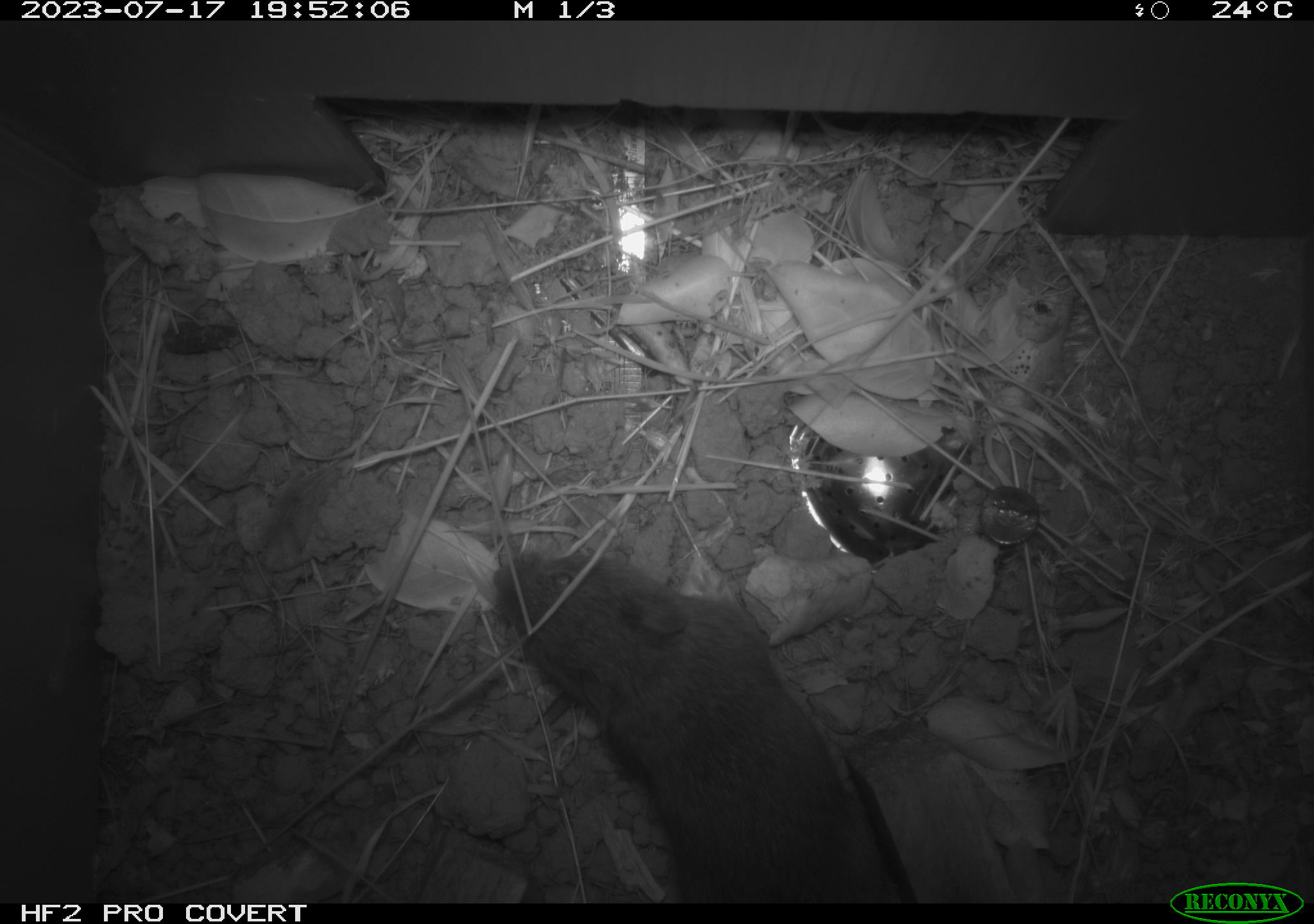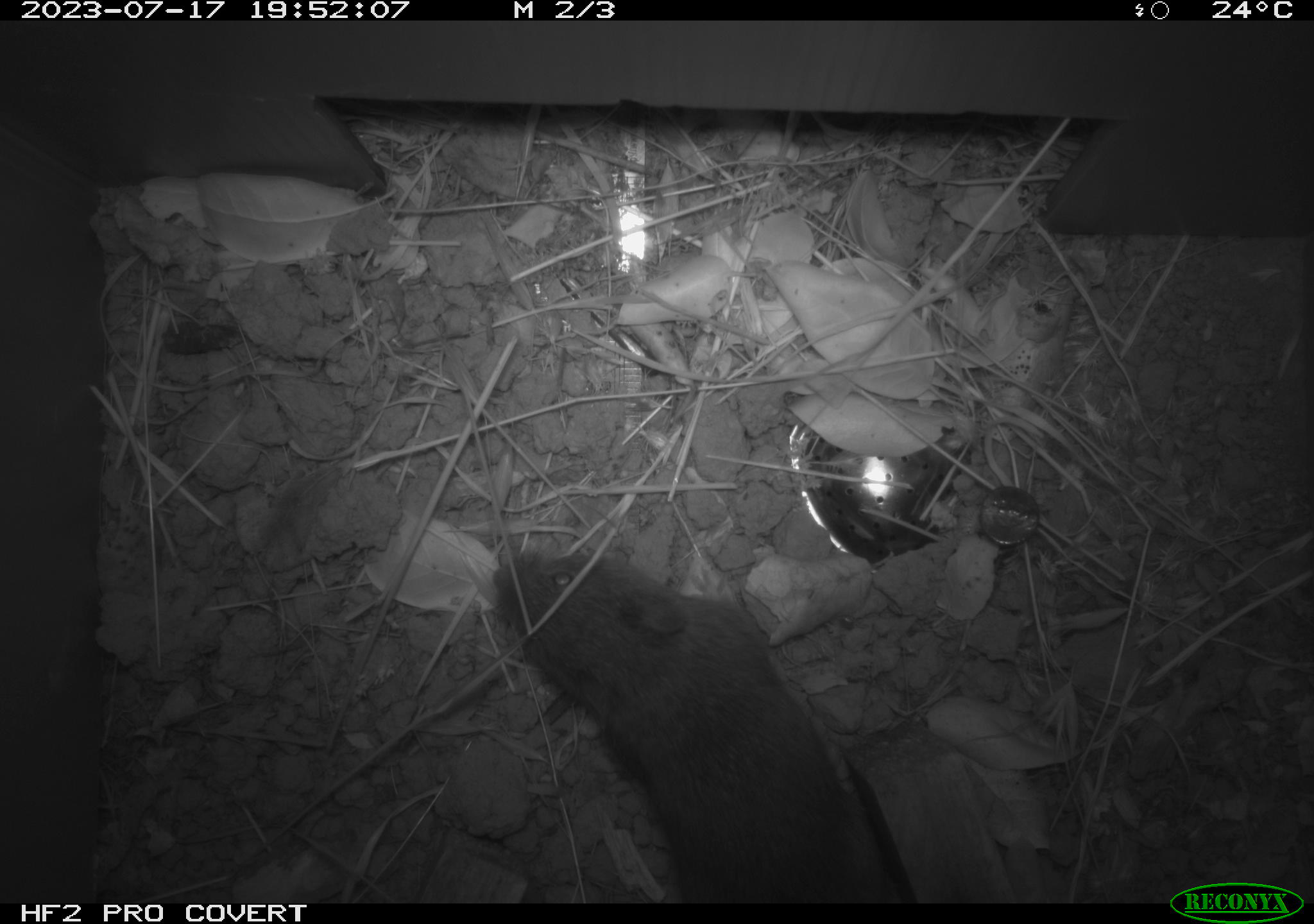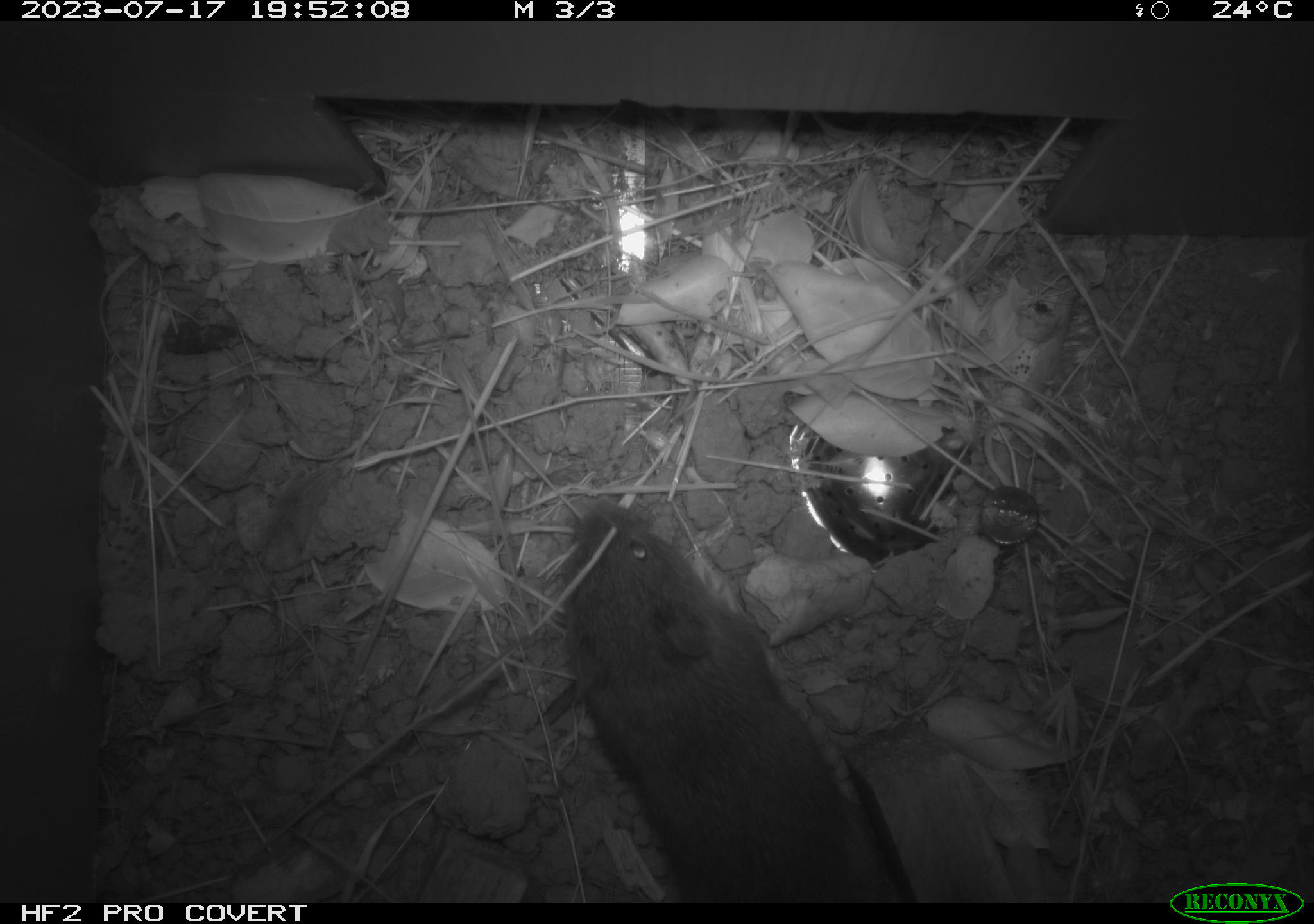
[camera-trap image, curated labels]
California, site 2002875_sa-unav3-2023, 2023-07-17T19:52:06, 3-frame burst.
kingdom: Animalia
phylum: Chordata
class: Mammalia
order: Rodentia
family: Cricetidae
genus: Microtus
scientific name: Microtus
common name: meadow vole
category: microtus species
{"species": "microtus species (meadow vole) (Microtus)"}